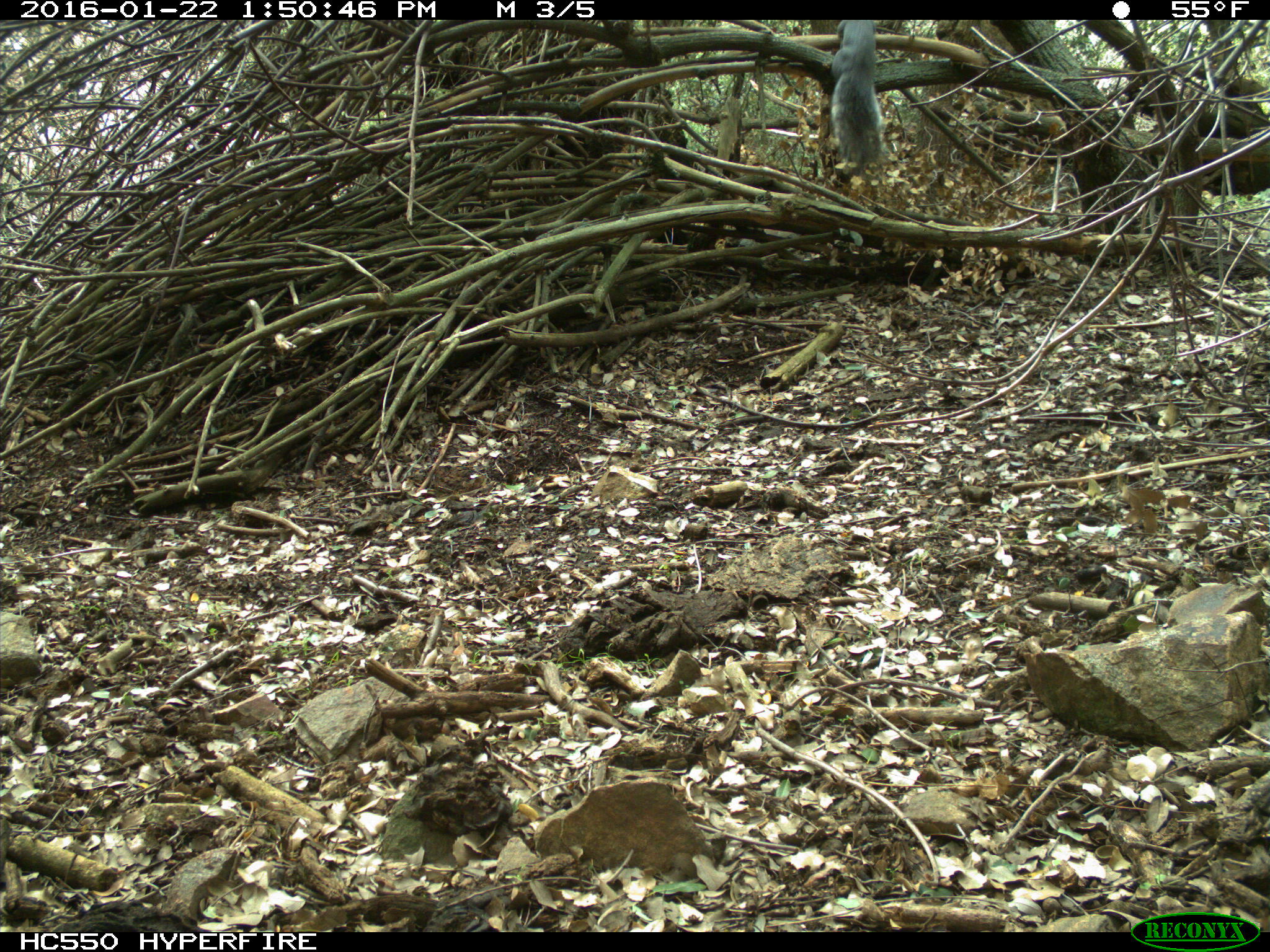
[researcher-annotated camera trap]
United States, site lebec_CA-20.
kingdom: Animalia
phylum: Chordata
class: Mammalia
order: Rodentia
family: Sciuridae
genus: Sciurus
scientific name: Sciurus carolinensis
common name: eastern gray squirrel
Sciurus carolinensis (eastern gray squirrel).